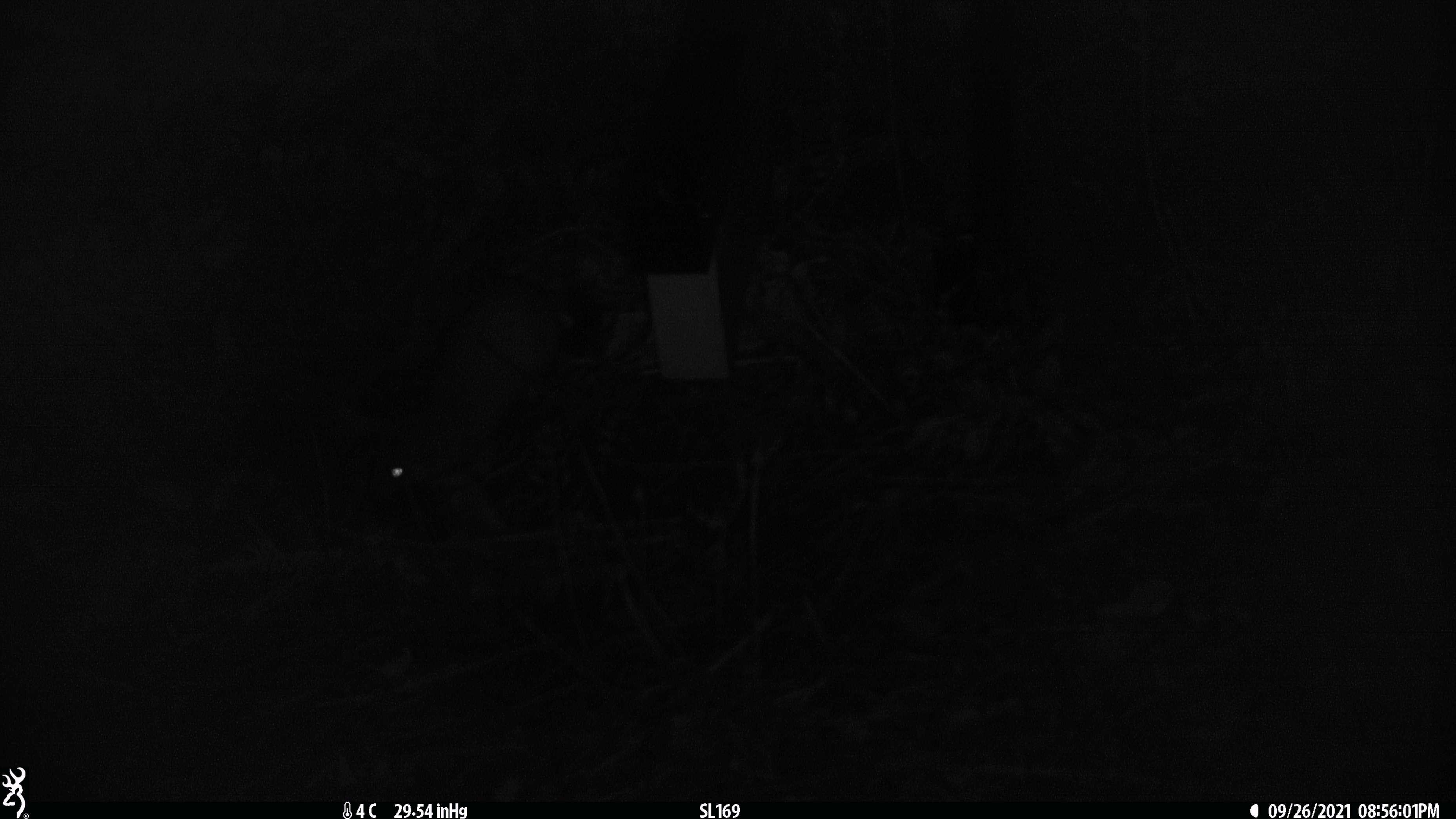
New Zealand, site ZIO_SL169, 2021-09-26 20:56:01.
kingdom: Animalia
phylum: Chordata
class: Mammalia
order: Carnivora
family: Mustelidae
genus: Mustela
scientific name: Mustela erminea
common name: stoat